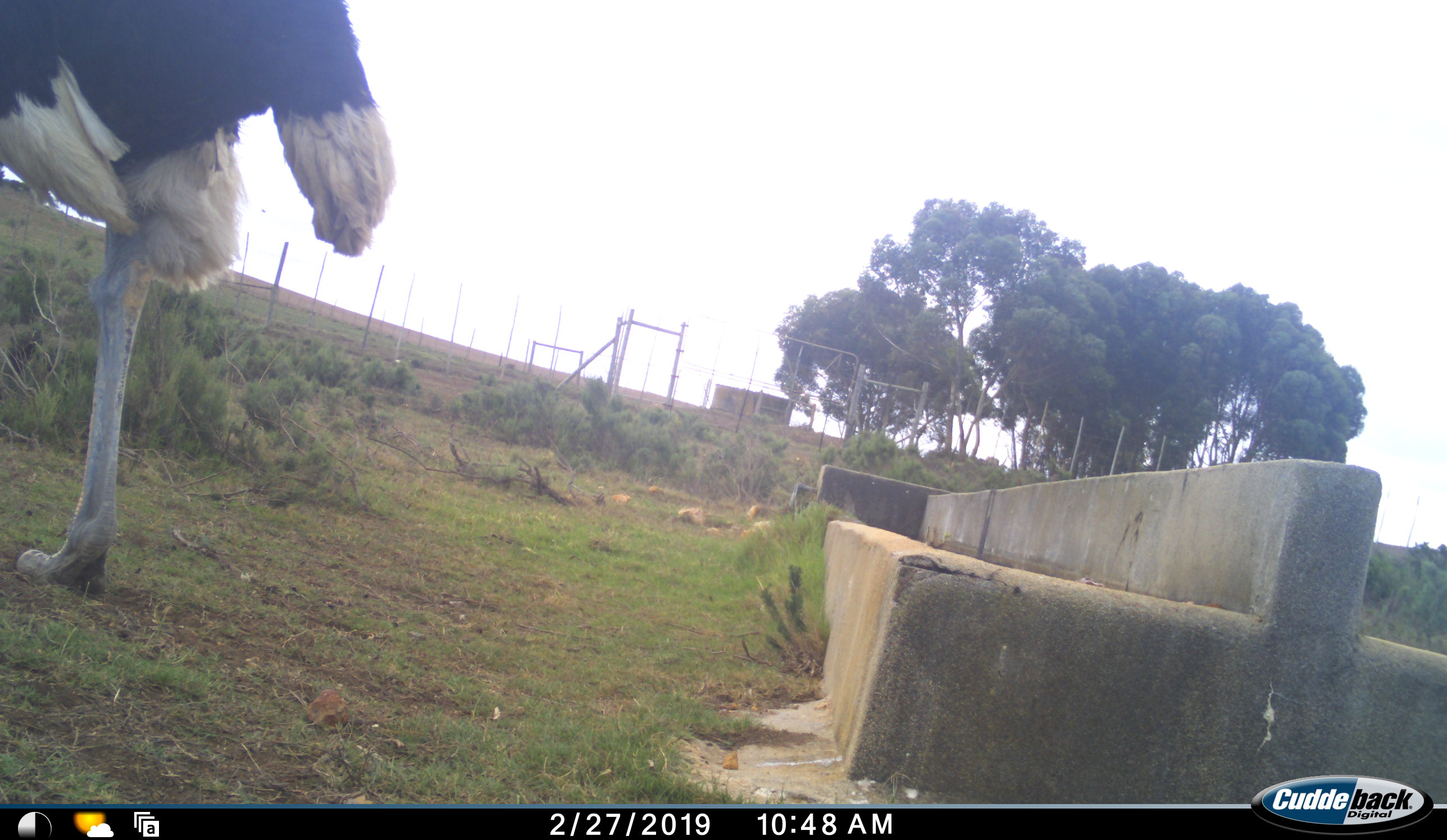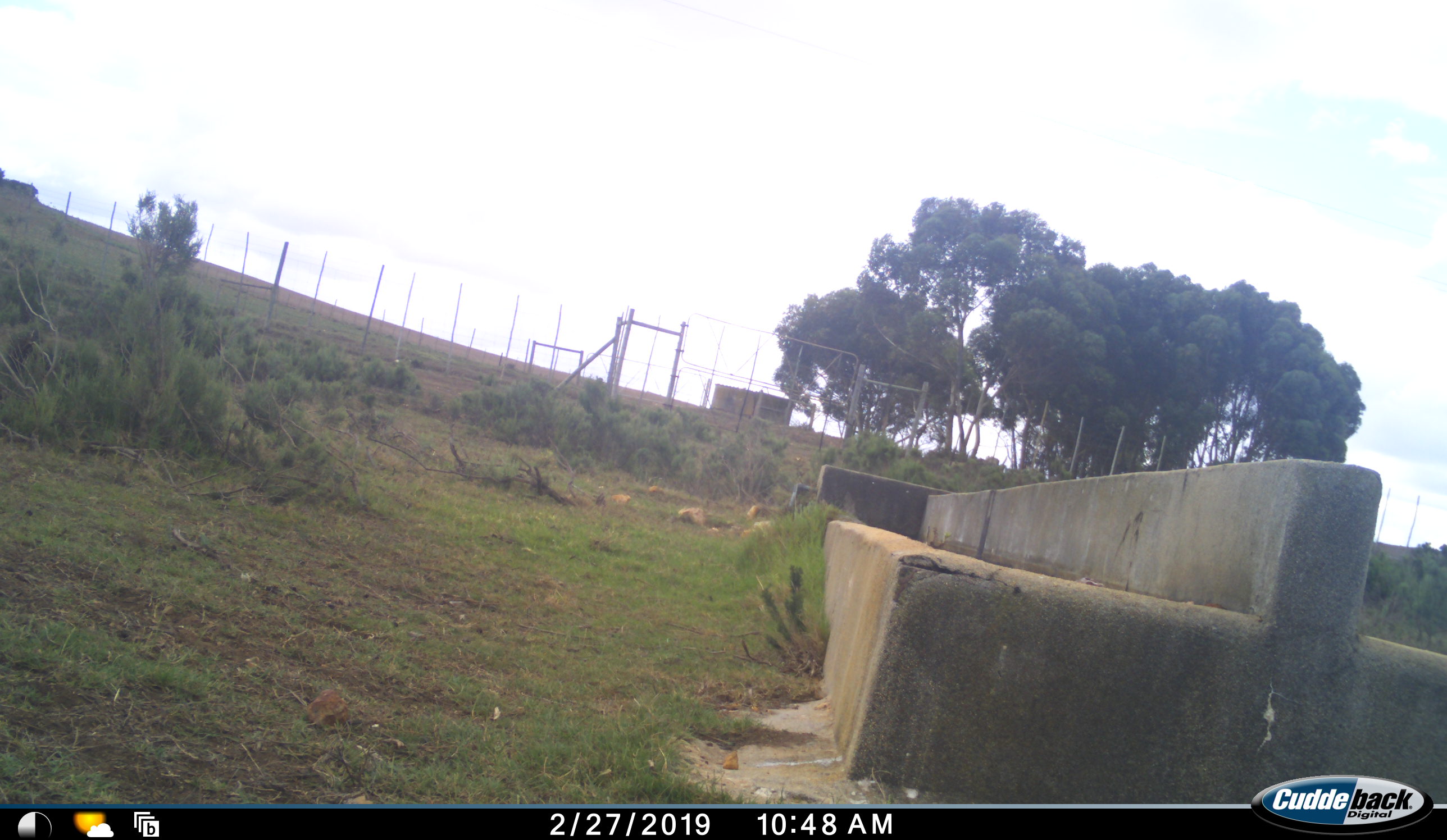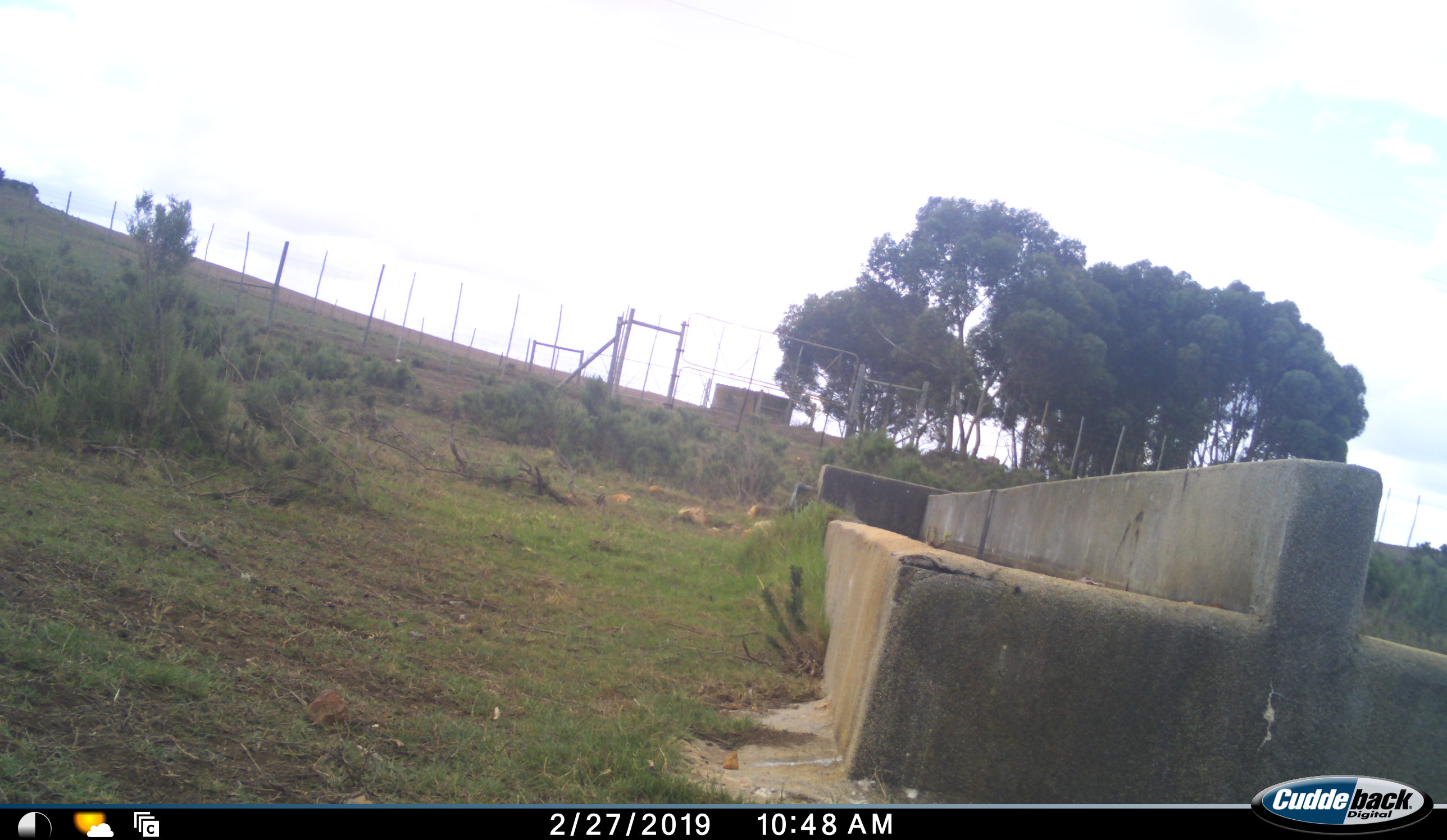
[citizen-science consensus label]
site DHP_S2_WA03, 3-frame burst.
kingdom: Animalia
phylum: Chordata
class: Aves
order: Struthioniformes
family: Struthionidae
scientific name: Struthionidae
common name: ostrich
Ostrich (Struthionidae), count 1. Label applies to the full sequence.